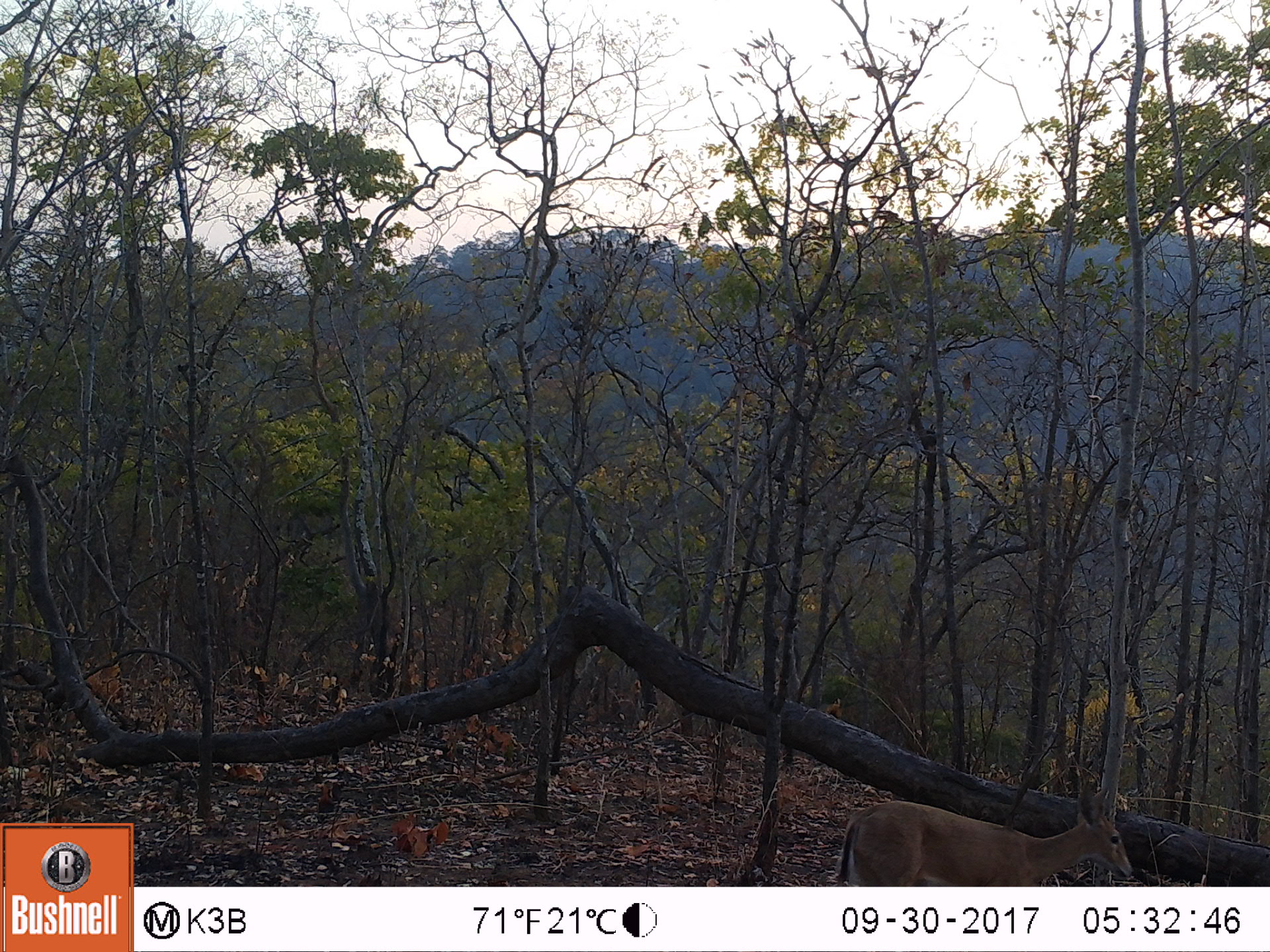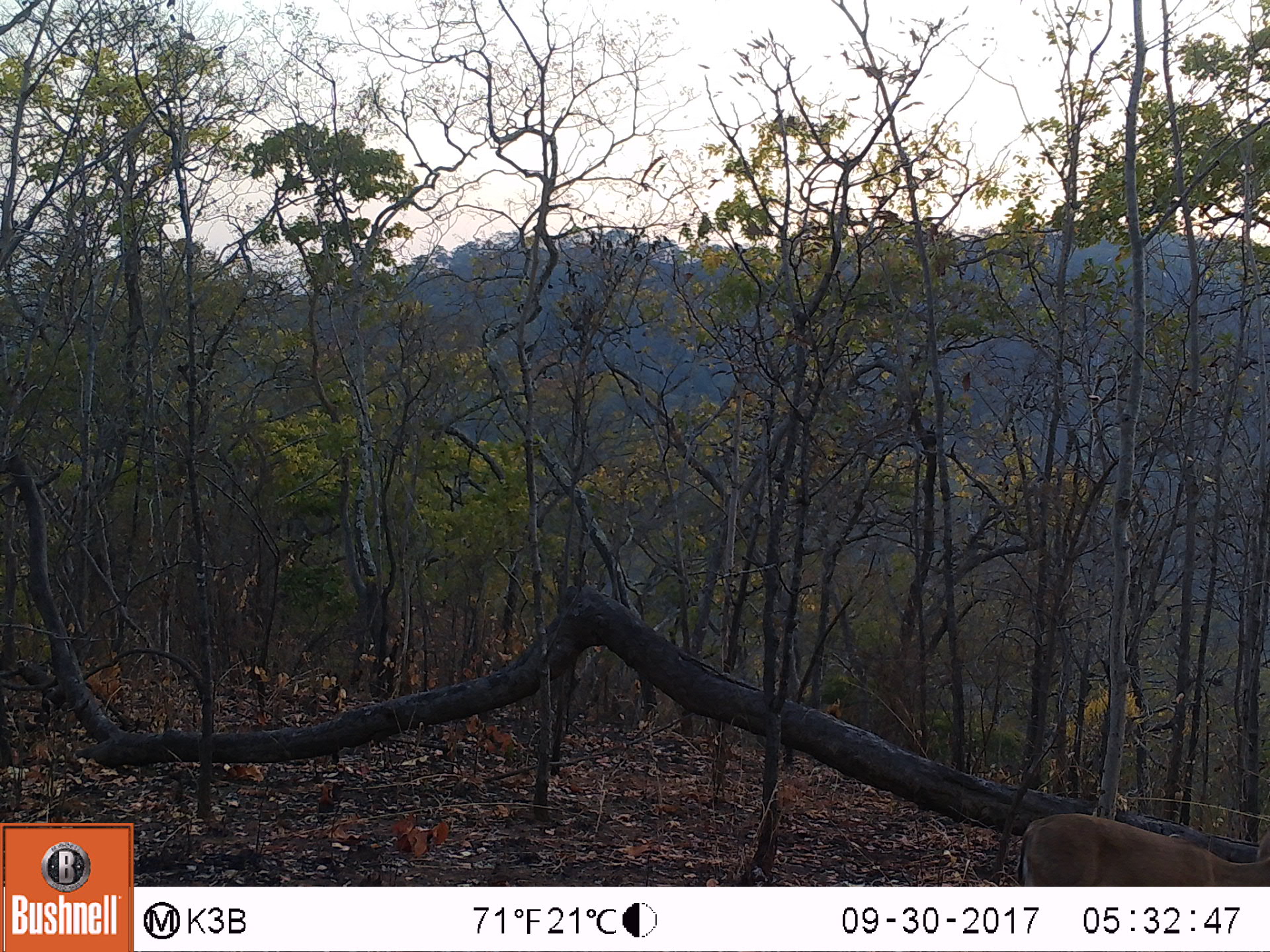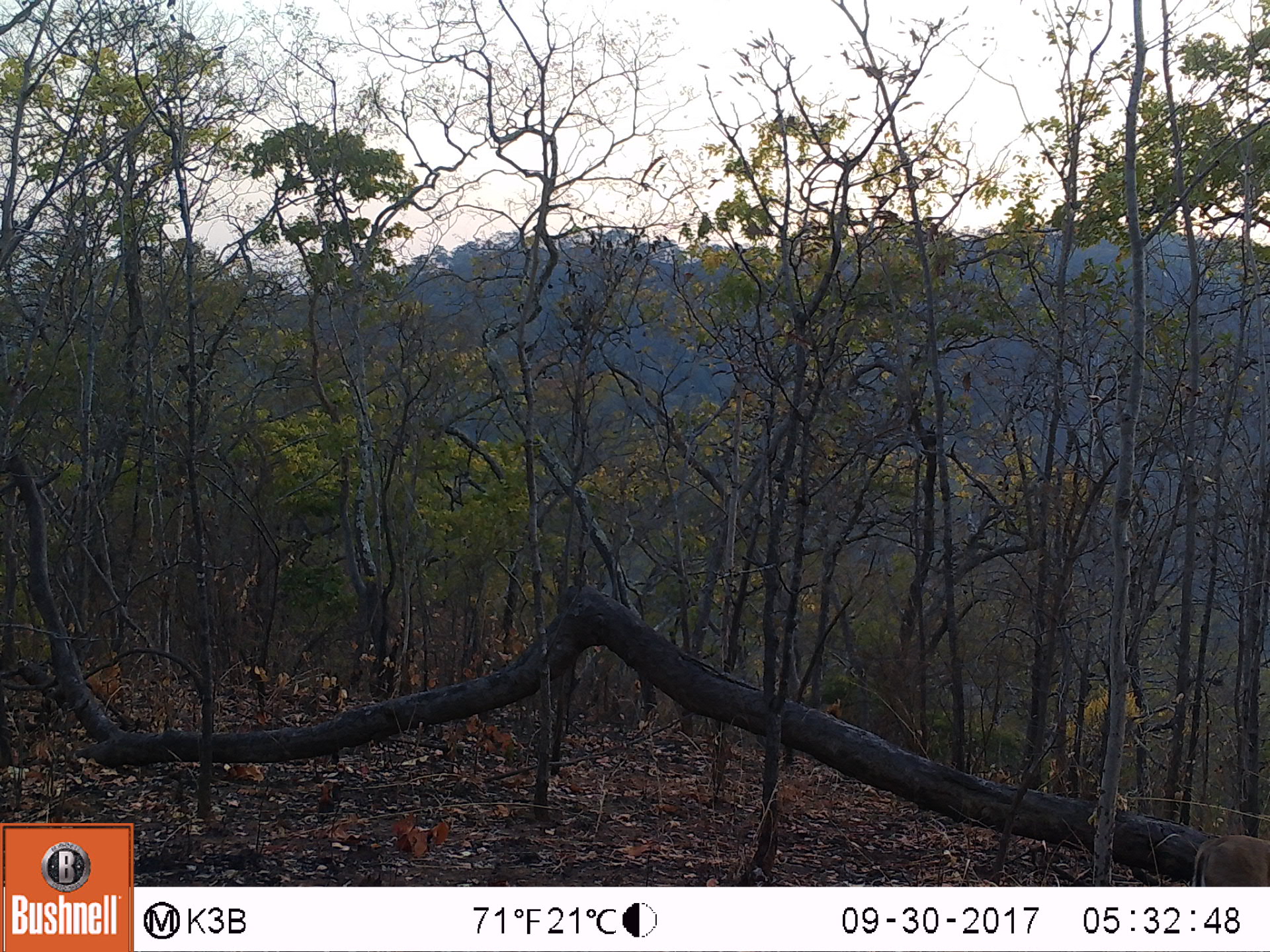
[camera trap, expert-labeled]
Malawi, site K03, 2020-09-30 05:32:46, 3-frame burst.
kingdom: Animalia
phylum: Chordata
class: Mammalia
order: Artiodactyla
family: Bovidae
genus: Sylvicapra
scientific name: Sylvicapra grimmia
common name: common duiker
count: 1